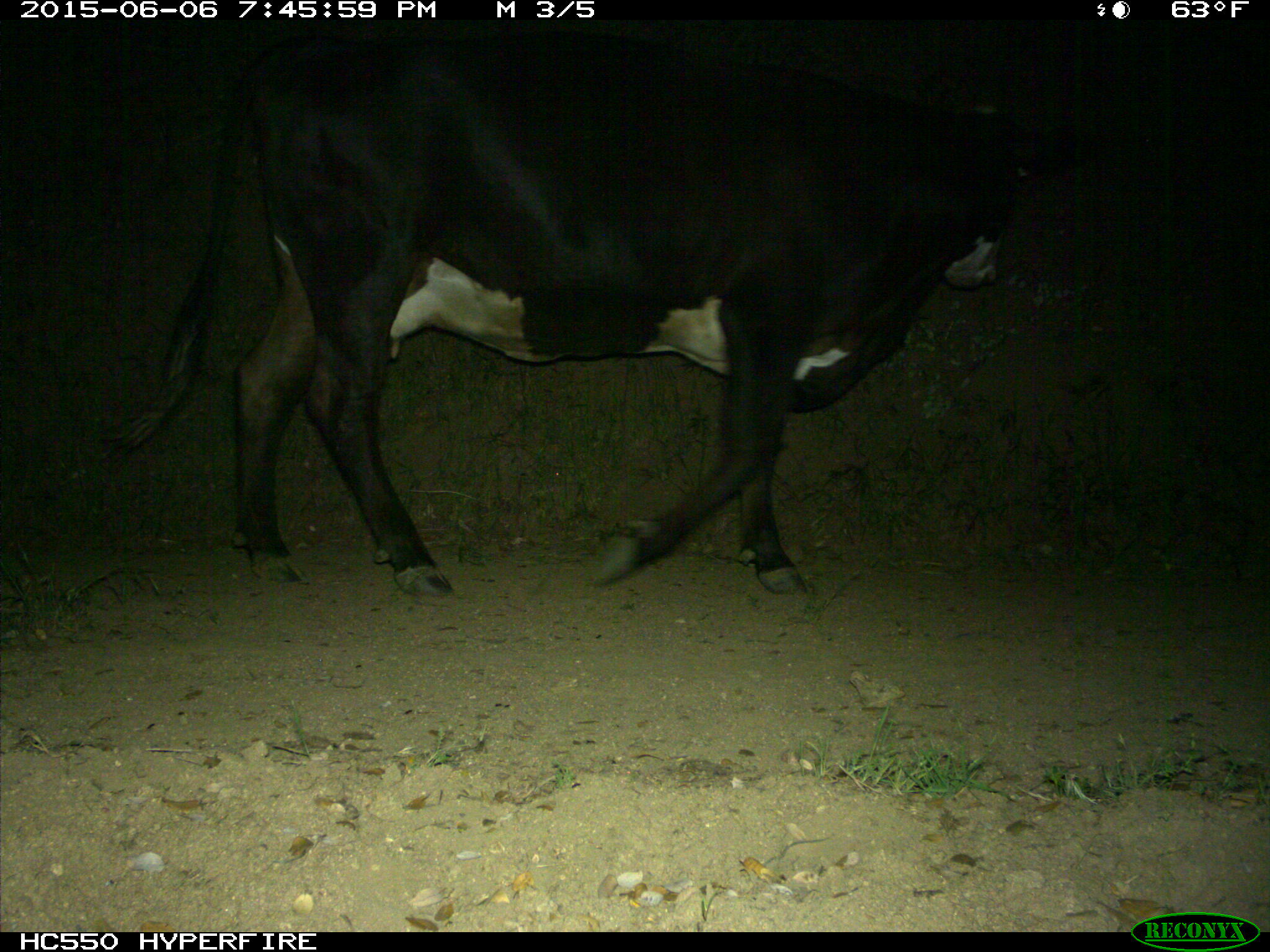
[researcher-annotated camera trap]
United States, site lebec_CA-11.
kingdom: Animalia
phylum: Chordata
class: Mammalia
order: Artiodactyla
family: Bovidae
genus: Bos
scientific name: Bos taurus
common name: domestic cow